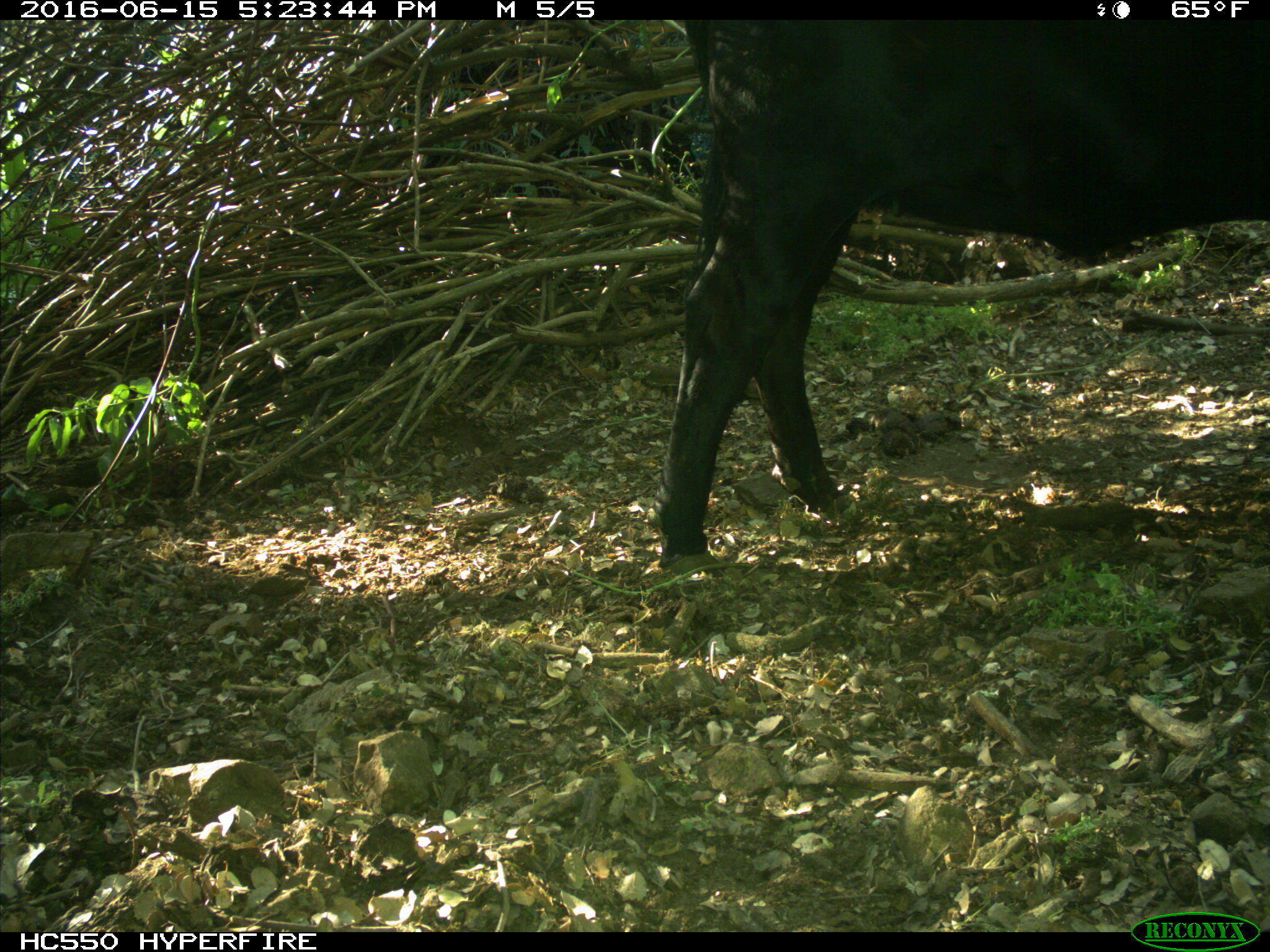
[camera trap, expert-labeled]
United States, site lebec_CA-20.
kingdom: Animalia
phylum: Chordata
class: Mammalia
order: Artiodactyla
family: Bovidae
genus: Bos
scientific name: Bos taurus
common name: domestic cow